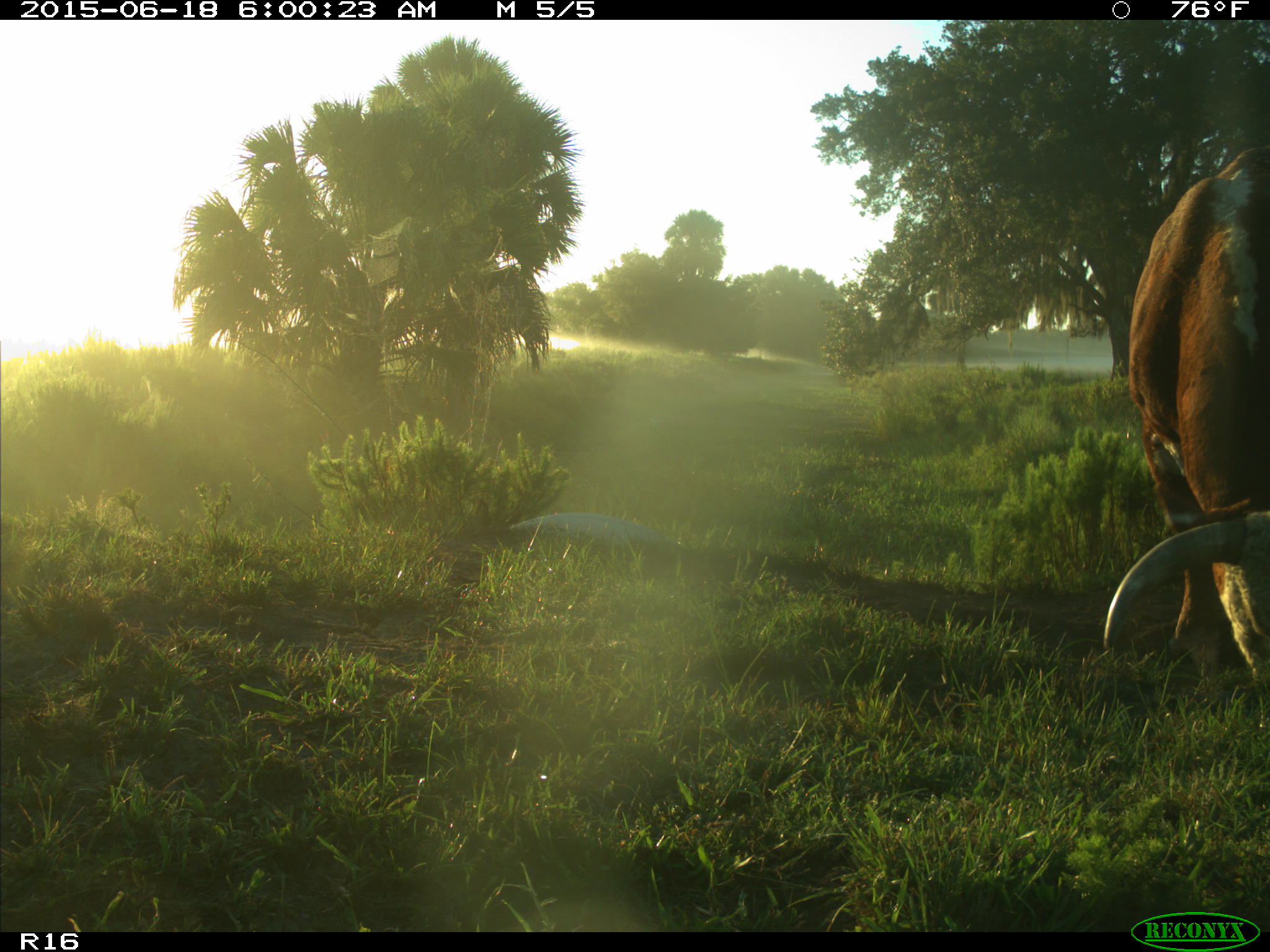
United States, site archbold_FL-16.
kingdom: Animalia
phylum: Chordata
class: Mammalia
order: Artiodactyla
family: Bovidae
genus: Bos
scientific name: Bos taurus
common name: domestic cow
Bos taurus (domestic cow).